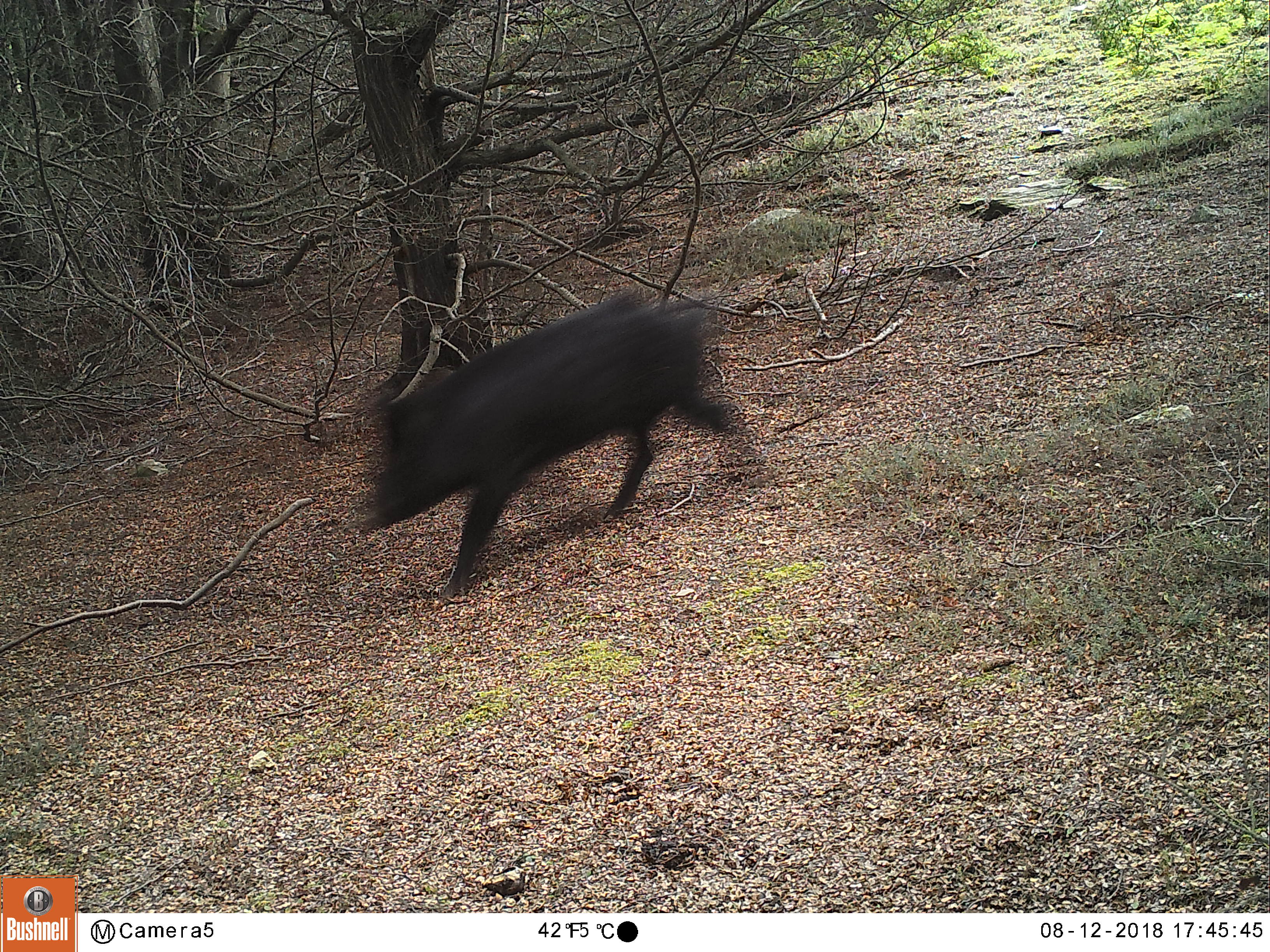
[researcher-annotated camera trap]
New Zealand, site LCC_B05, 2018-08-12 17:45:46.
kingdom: Animalia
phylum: Chordata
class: Mammalia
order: Artiodactyla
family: Suidae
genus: Sus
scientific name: Sus scrofa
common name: pig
Pig (Sus scrofa).